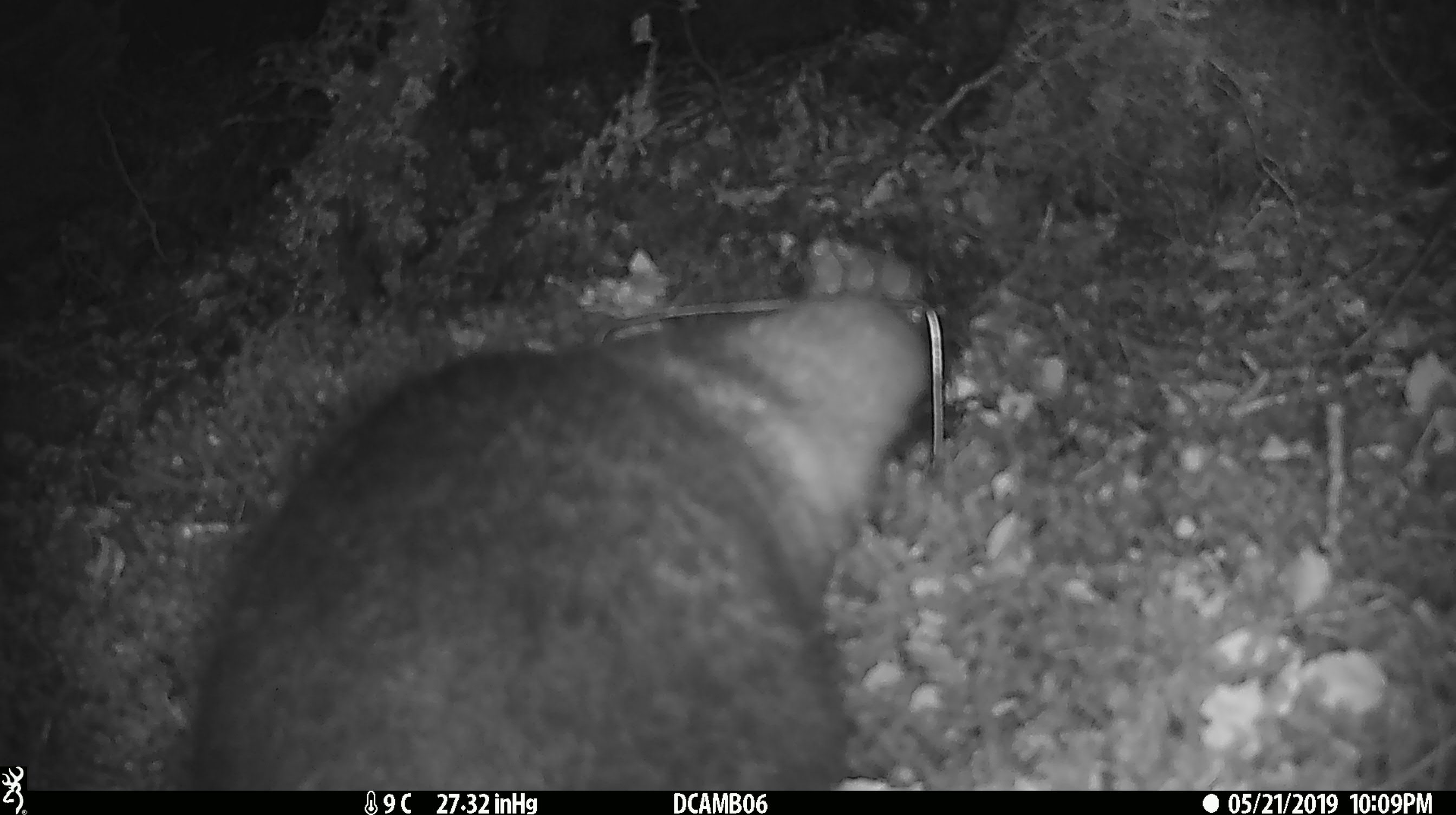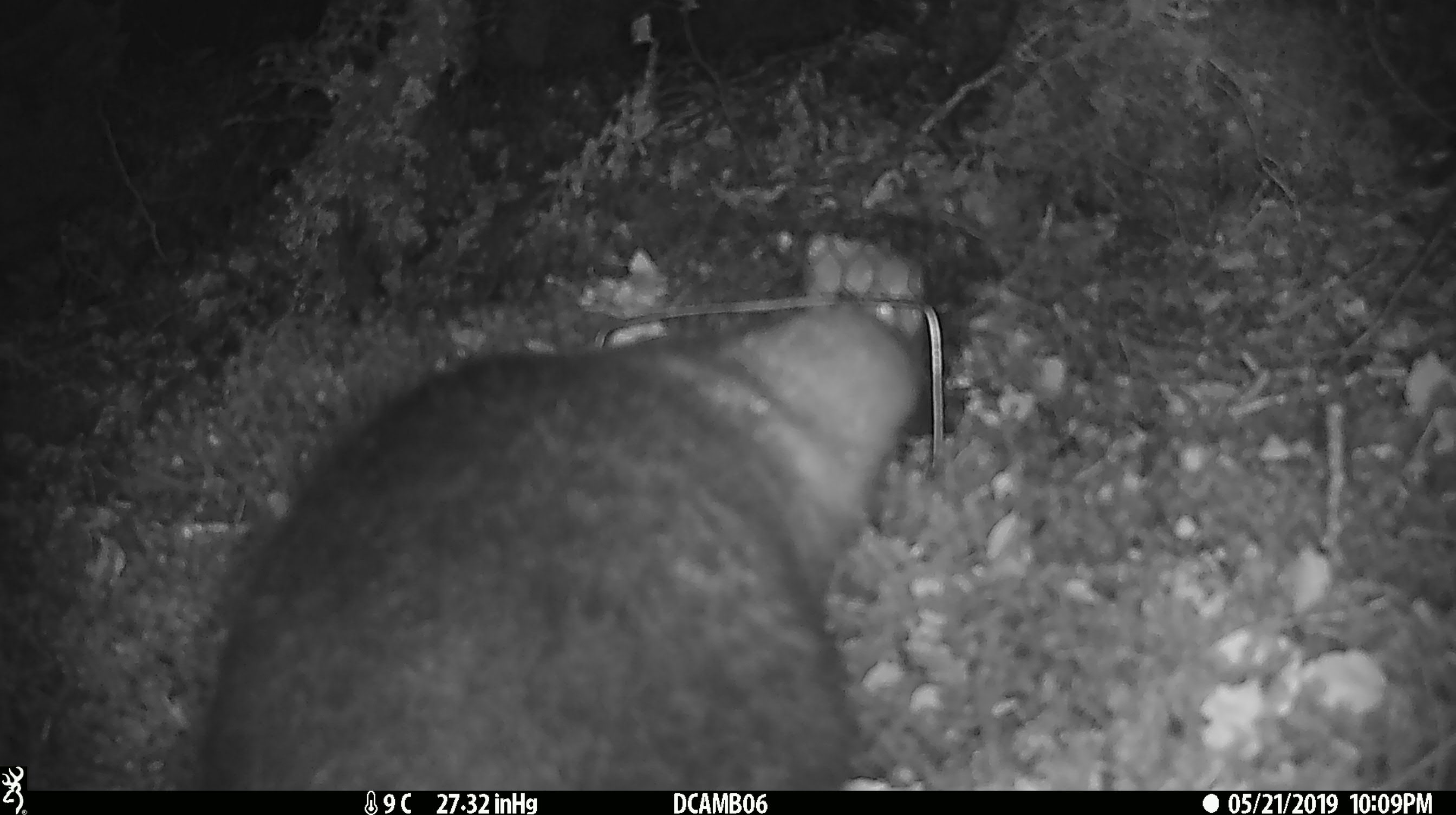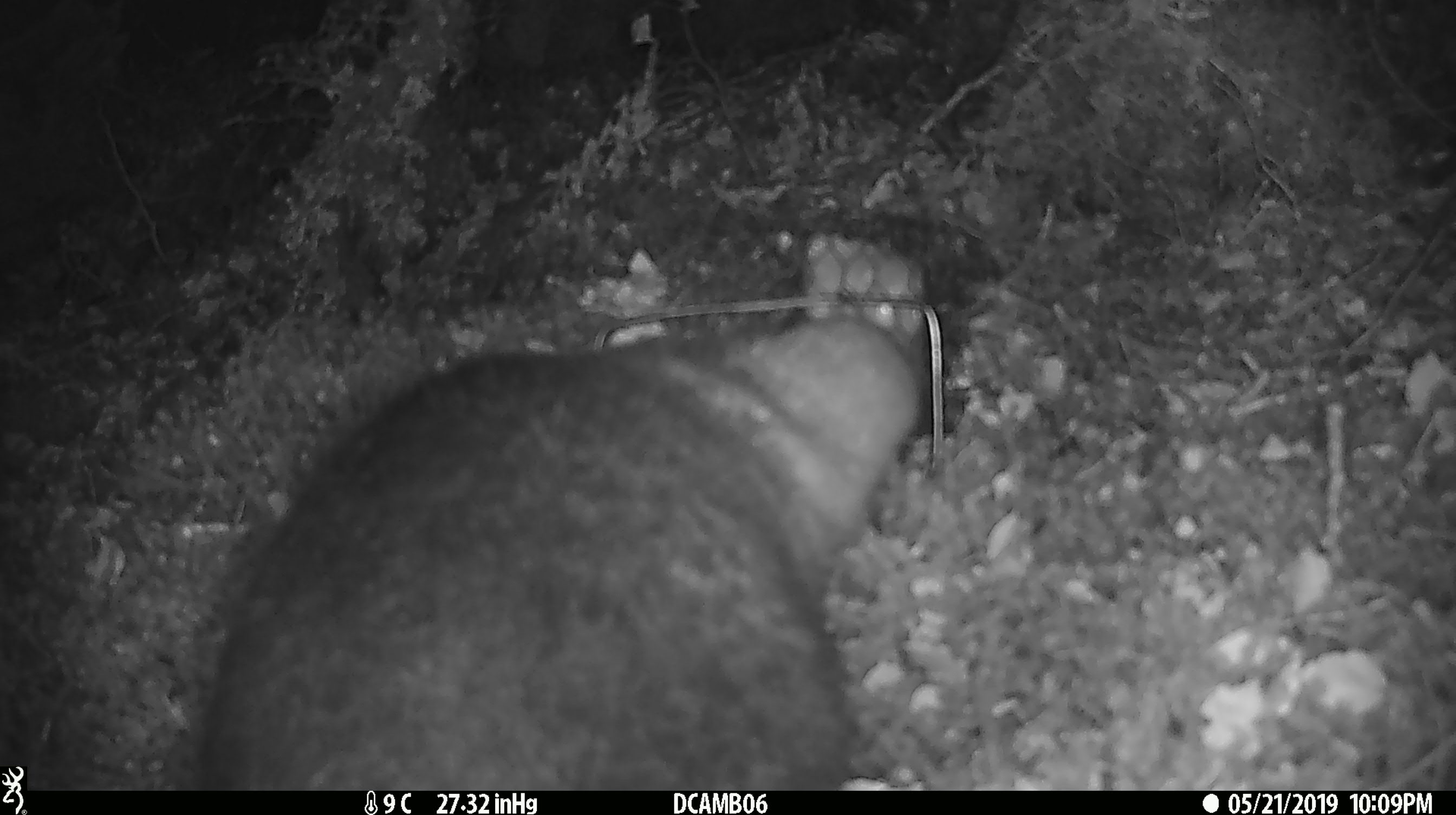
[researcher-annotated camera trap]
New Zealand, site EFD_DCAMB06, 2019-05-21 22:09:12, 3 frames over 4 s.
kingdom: Animalia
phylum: Chordata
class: Mammalia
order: Diprotodontia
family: Phalangeridae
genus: Trichosurus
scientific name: Trichosurus vulpecula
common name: common brushtail possum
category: possum